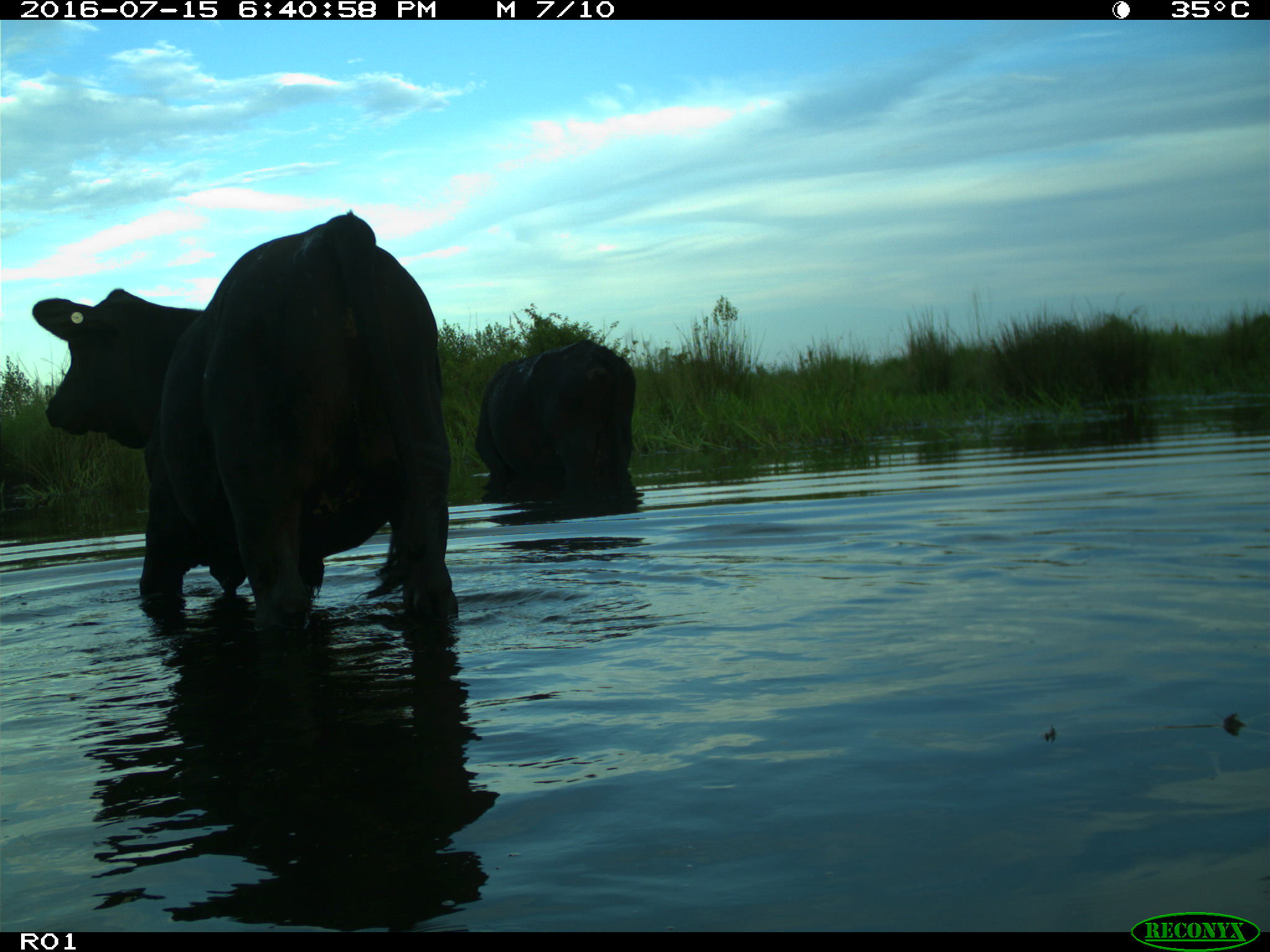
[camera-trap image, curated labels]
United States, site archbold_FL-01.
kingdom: Animalia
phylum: Chordata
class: Mammalia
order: Artiodactyla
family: Bovidae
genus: Bos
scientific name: Bos taurus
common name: domestic cow